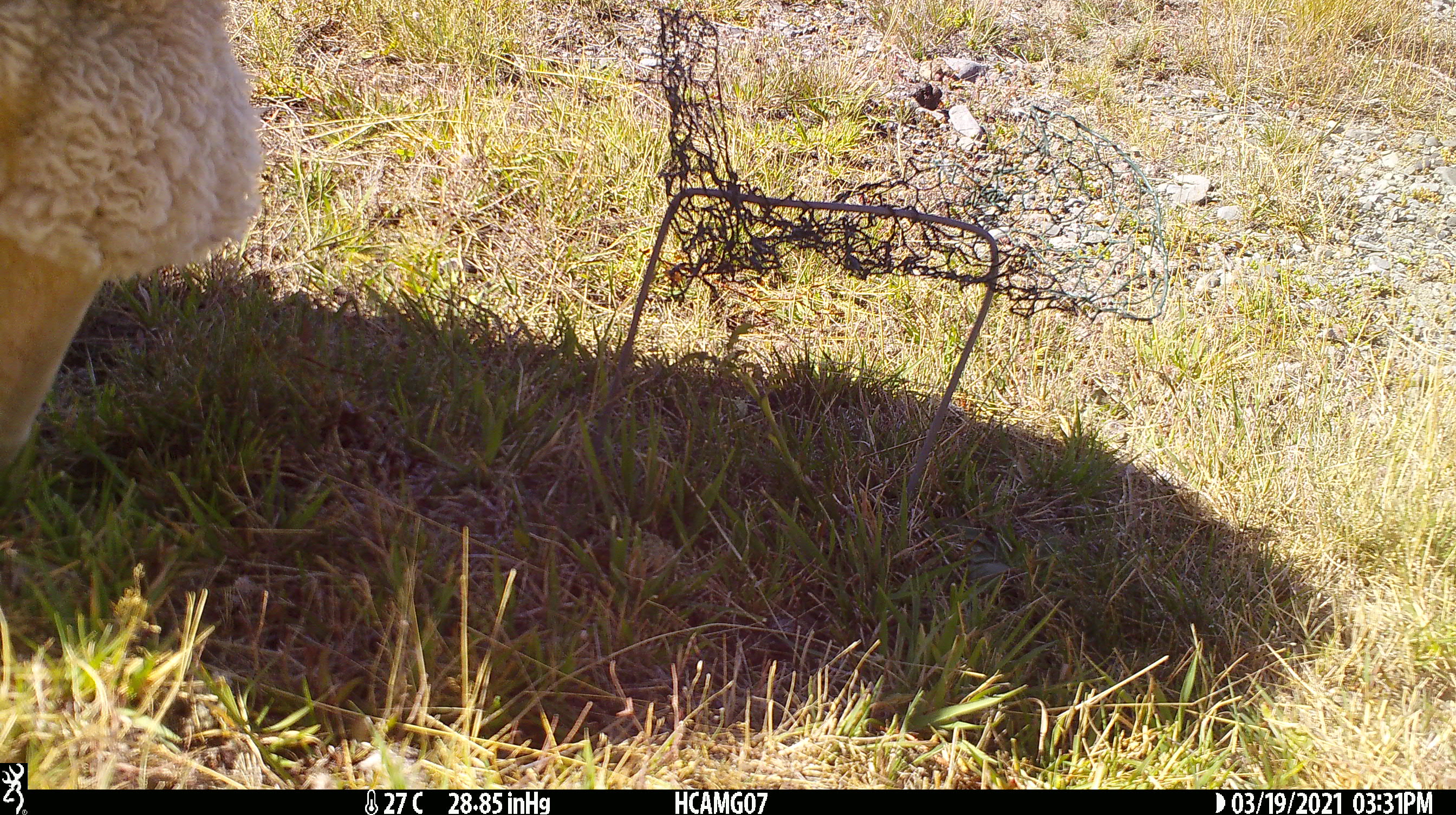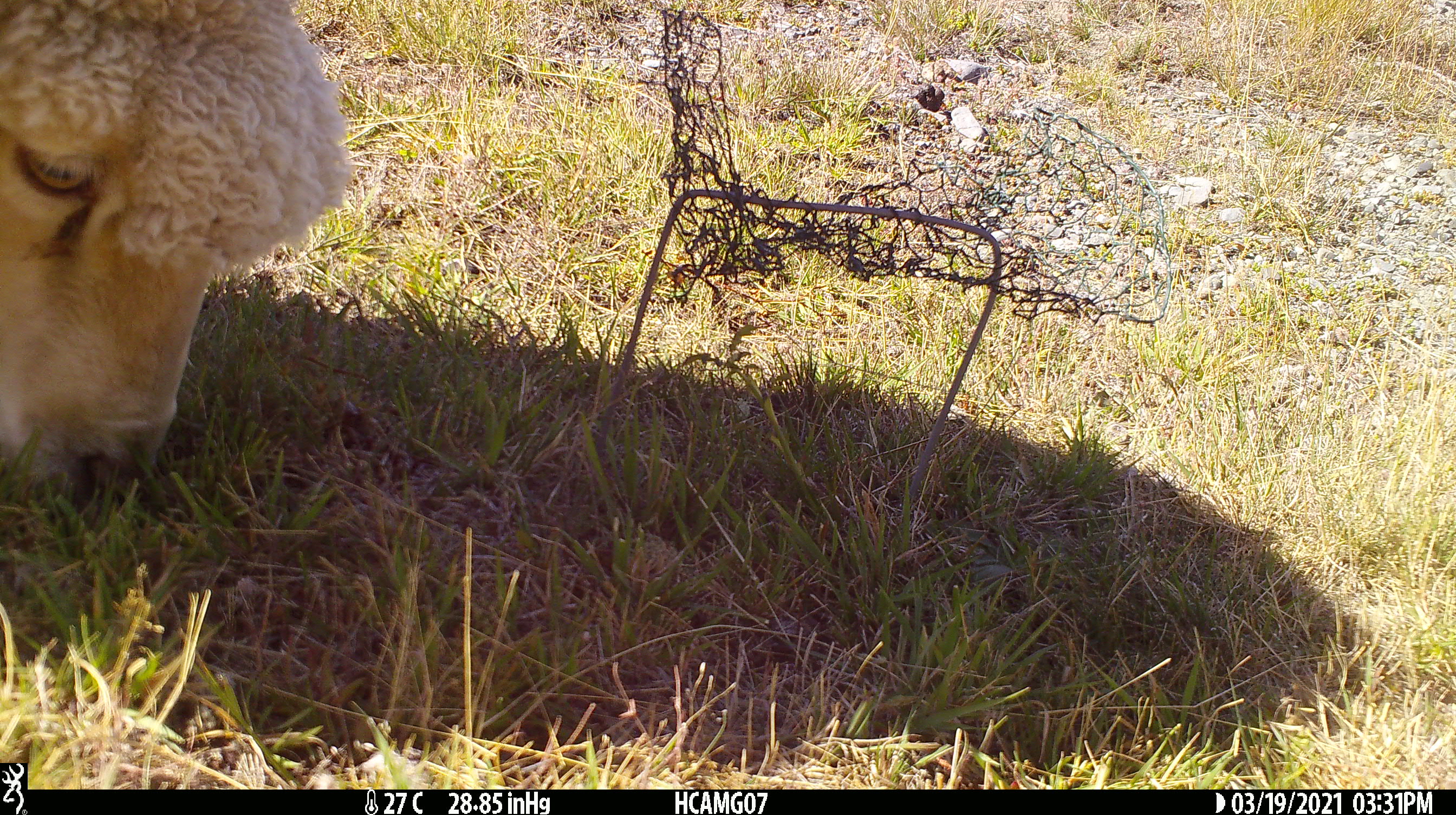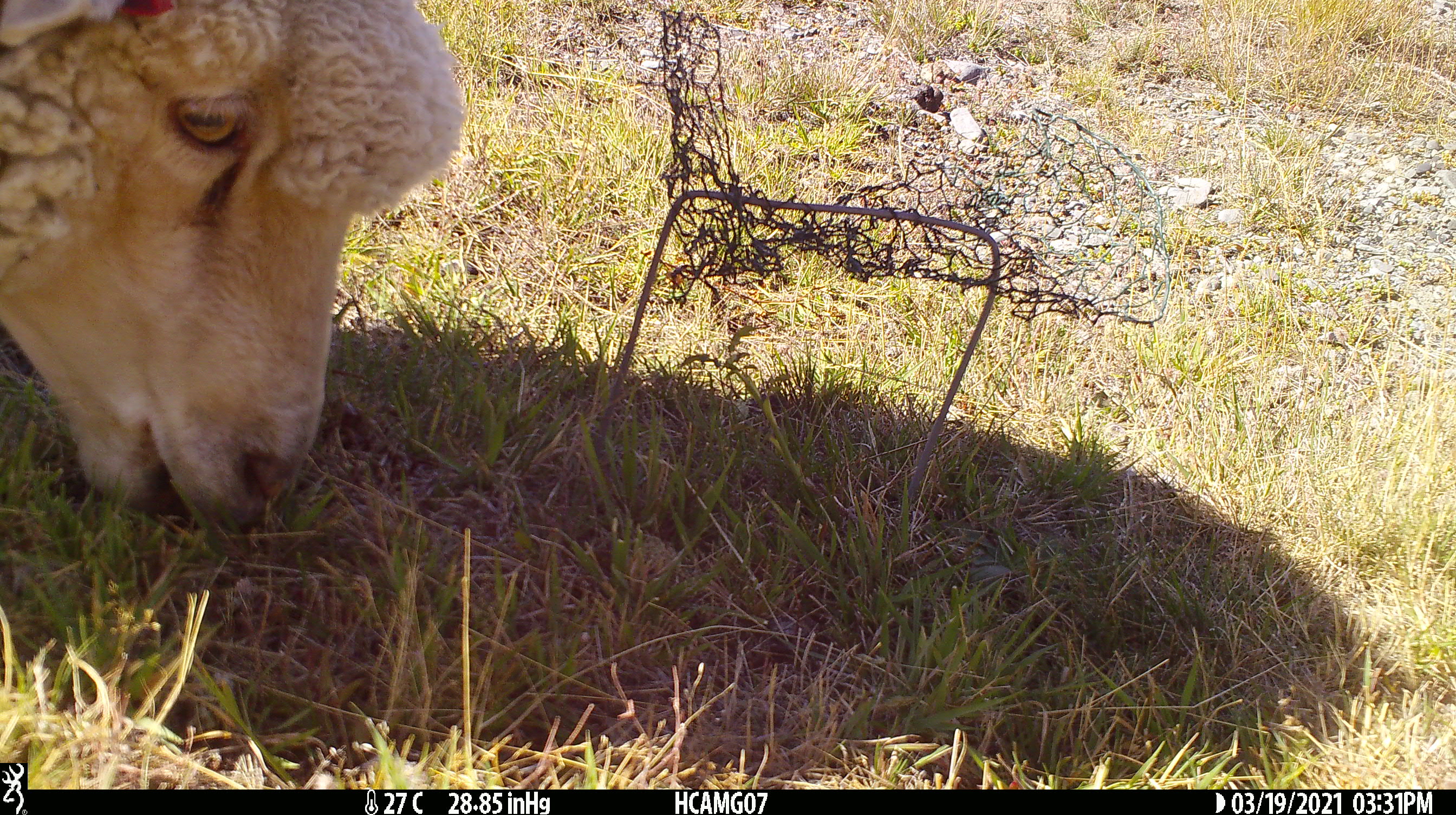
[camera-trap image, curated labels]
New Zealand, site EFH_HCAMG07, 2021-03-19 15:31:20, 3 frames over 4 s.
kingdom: Animalia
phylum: Chordata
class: Mammalia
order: Artiodactyla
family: Bovidae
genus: Ovis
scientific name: Ovis aries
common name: domestic sheep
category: sheep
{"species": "sheep (domestic sheep) (Ovis aries)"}